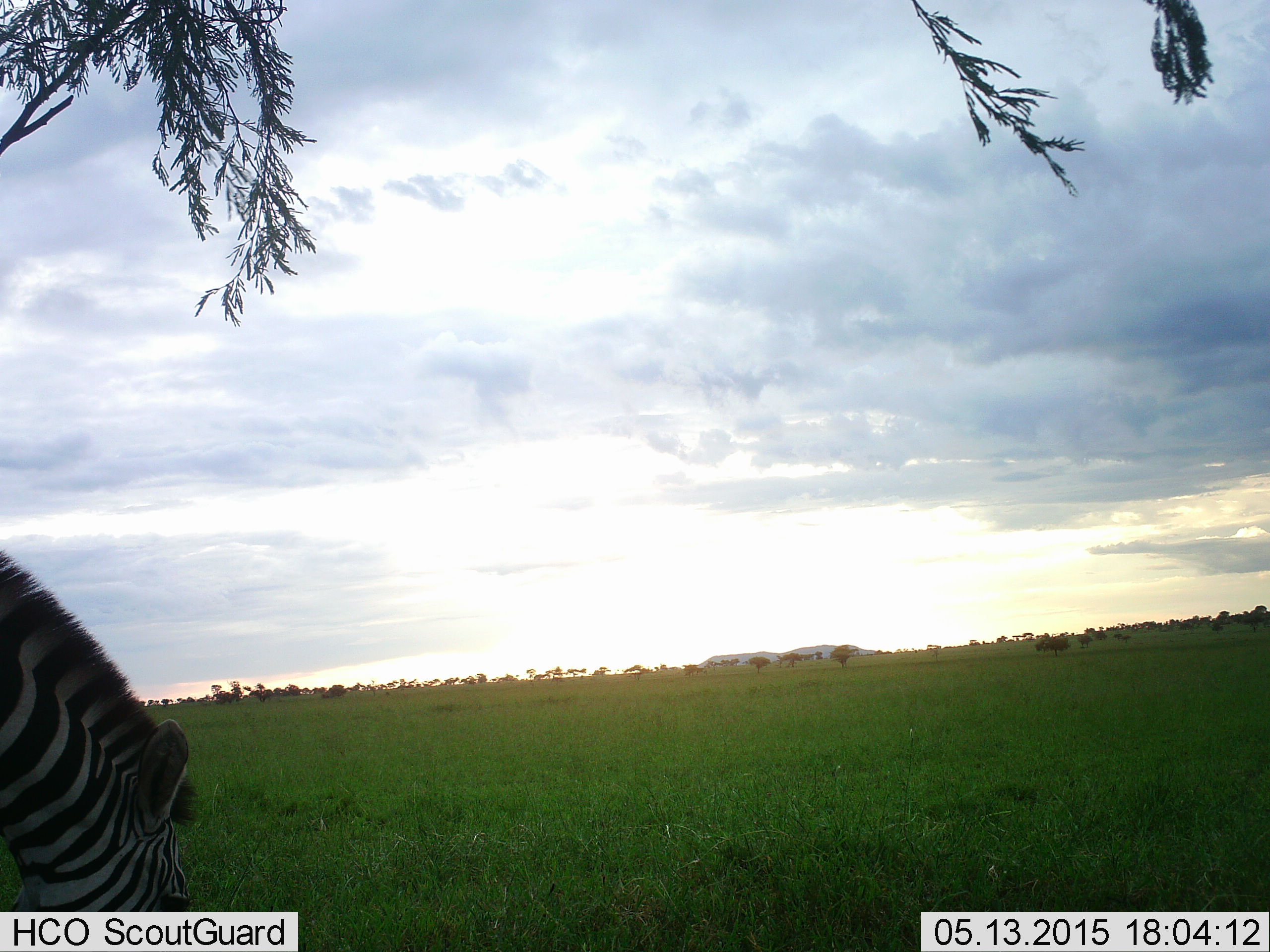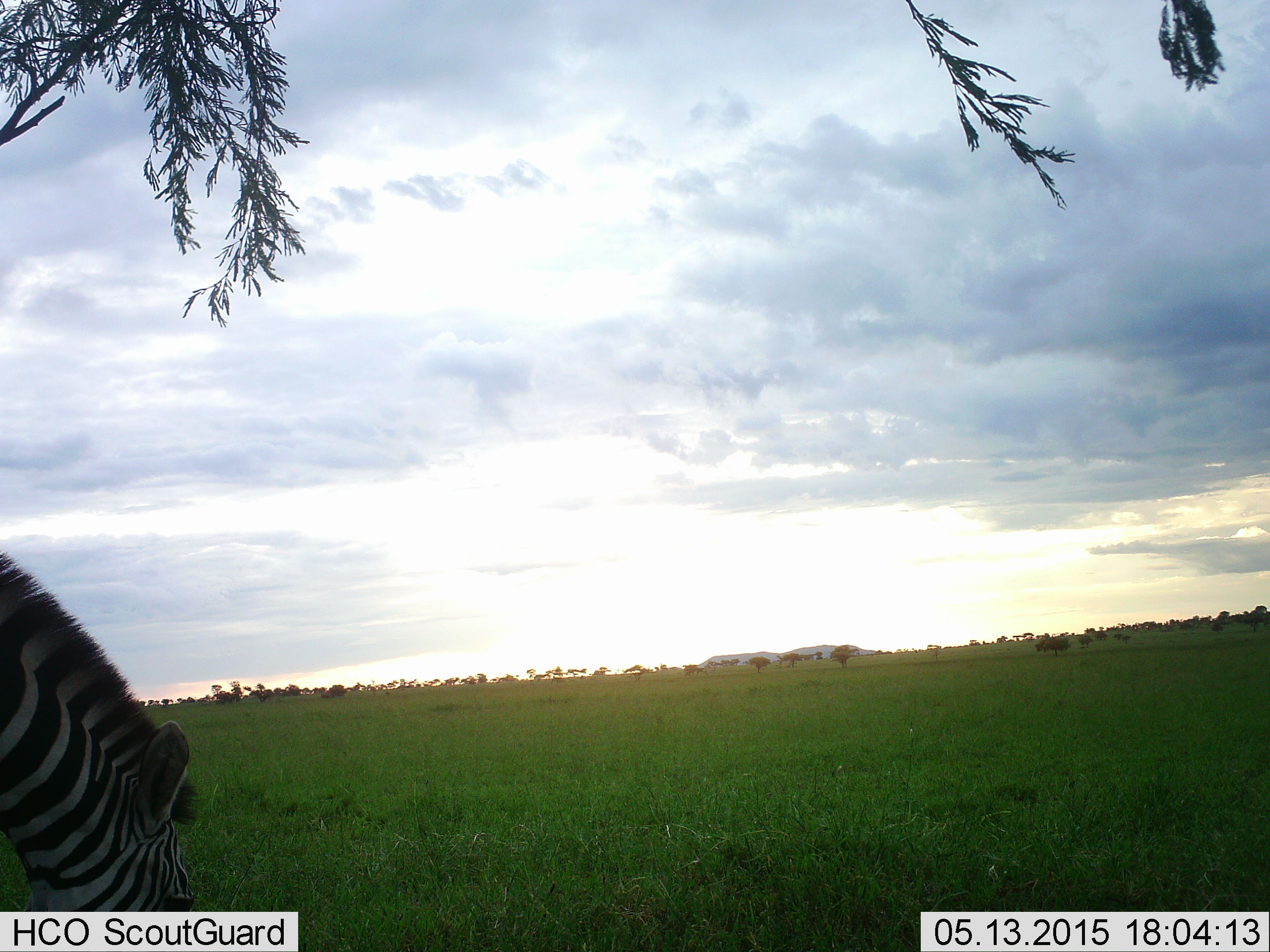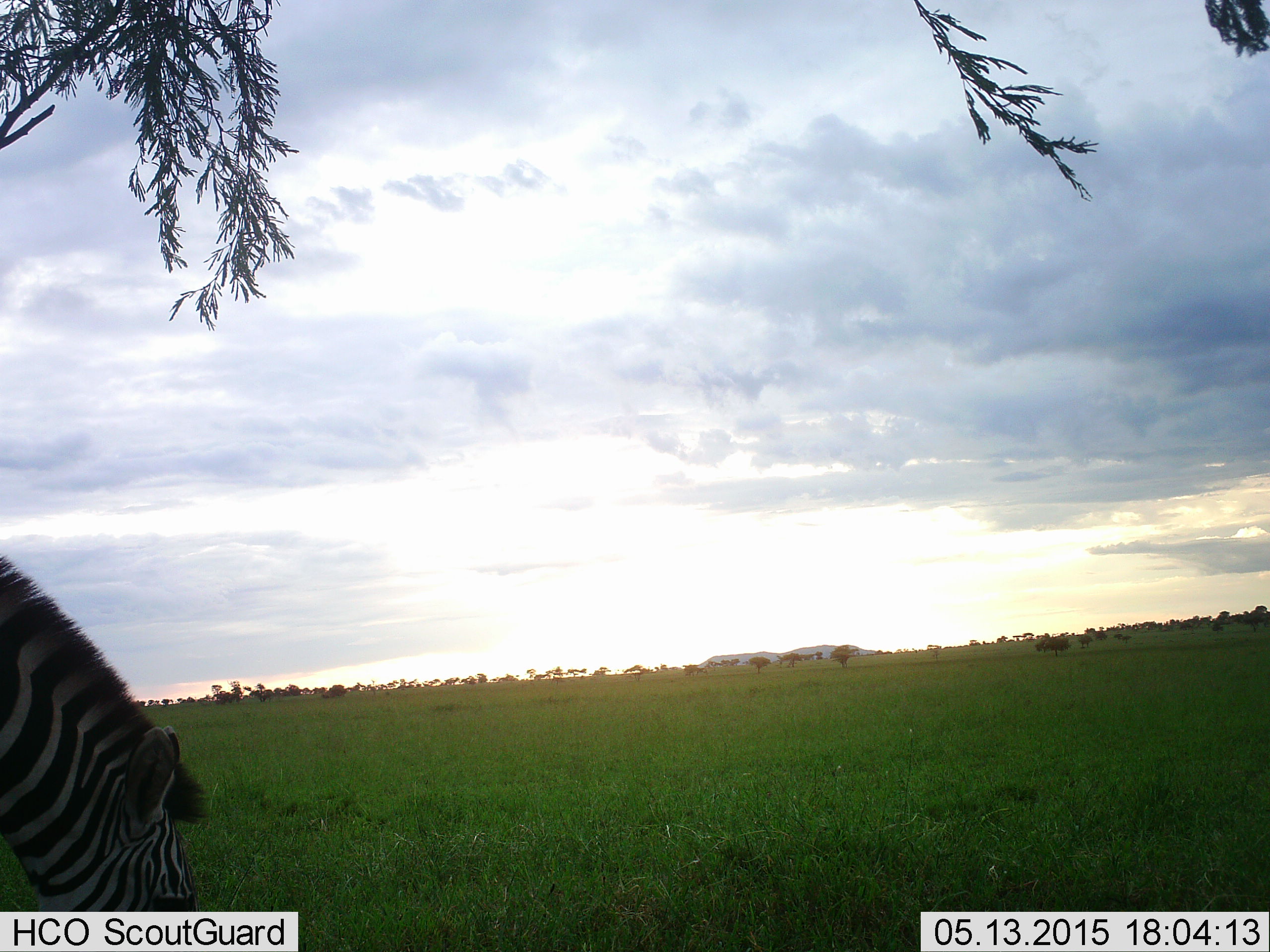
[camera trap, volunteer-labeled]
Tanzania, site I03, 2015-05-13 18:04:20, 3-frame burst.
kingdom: Animalia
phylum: Chordata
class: Mammalia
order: Perissodactyla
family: Equidae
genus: Equus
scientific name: Equus quagga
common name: plains zebra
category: zebra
Zebra (plains zebra) (Equus quagga), count 1. Behavior (volunteer vote fractions): standing 10%, resting 10%, moving 0%, interacting 0%. Young present (vote fraction): 0%. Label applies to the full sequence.